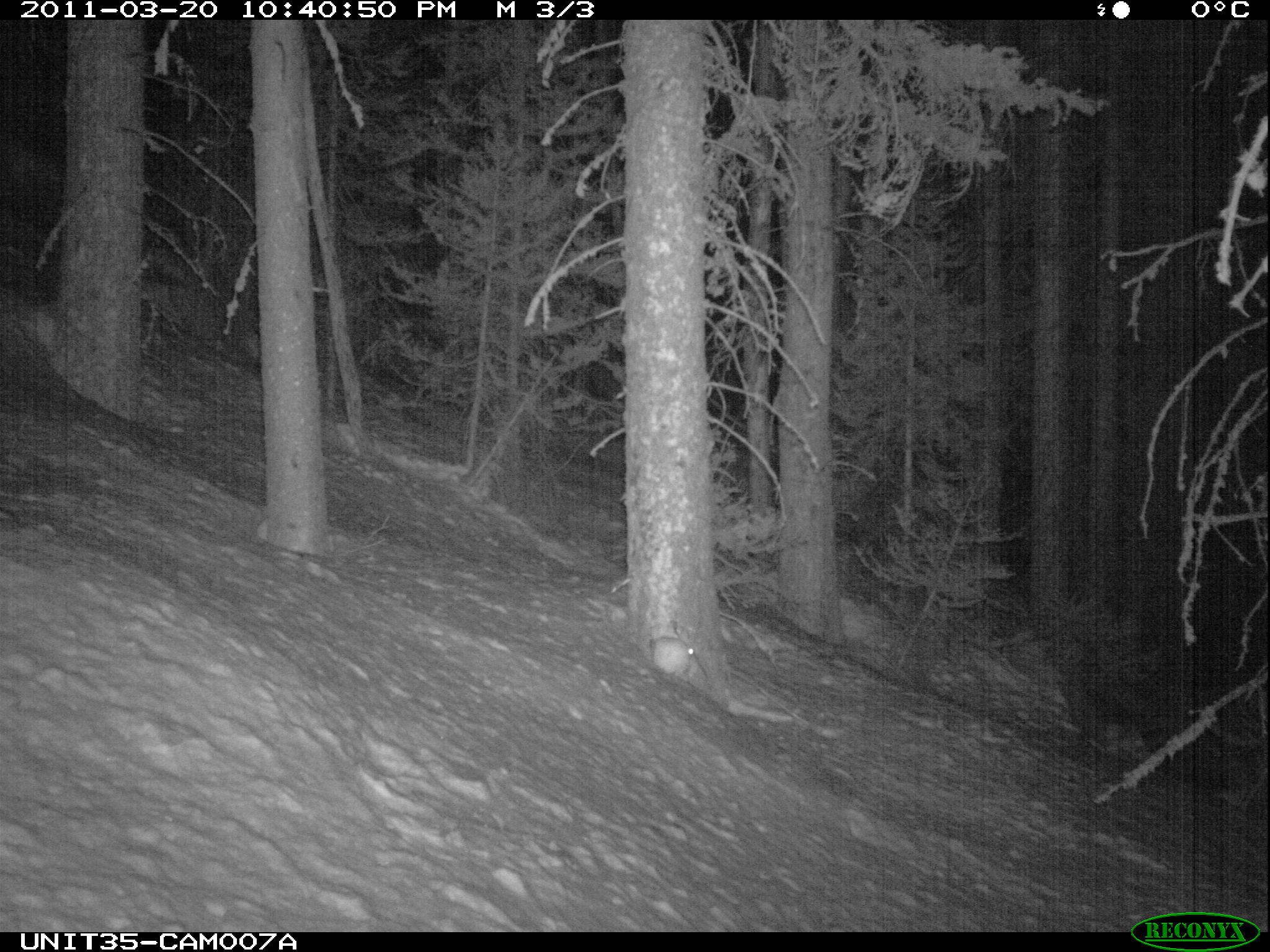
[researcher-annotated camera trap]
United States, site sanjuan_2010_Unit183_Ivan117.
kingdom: Animalia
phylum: Chordata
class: Mammalia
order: Lagomorpha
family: Leporidae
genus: Lepus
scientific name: Lepus americanus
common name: snowshoe hare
Lepus americanus (snowshoe hare).